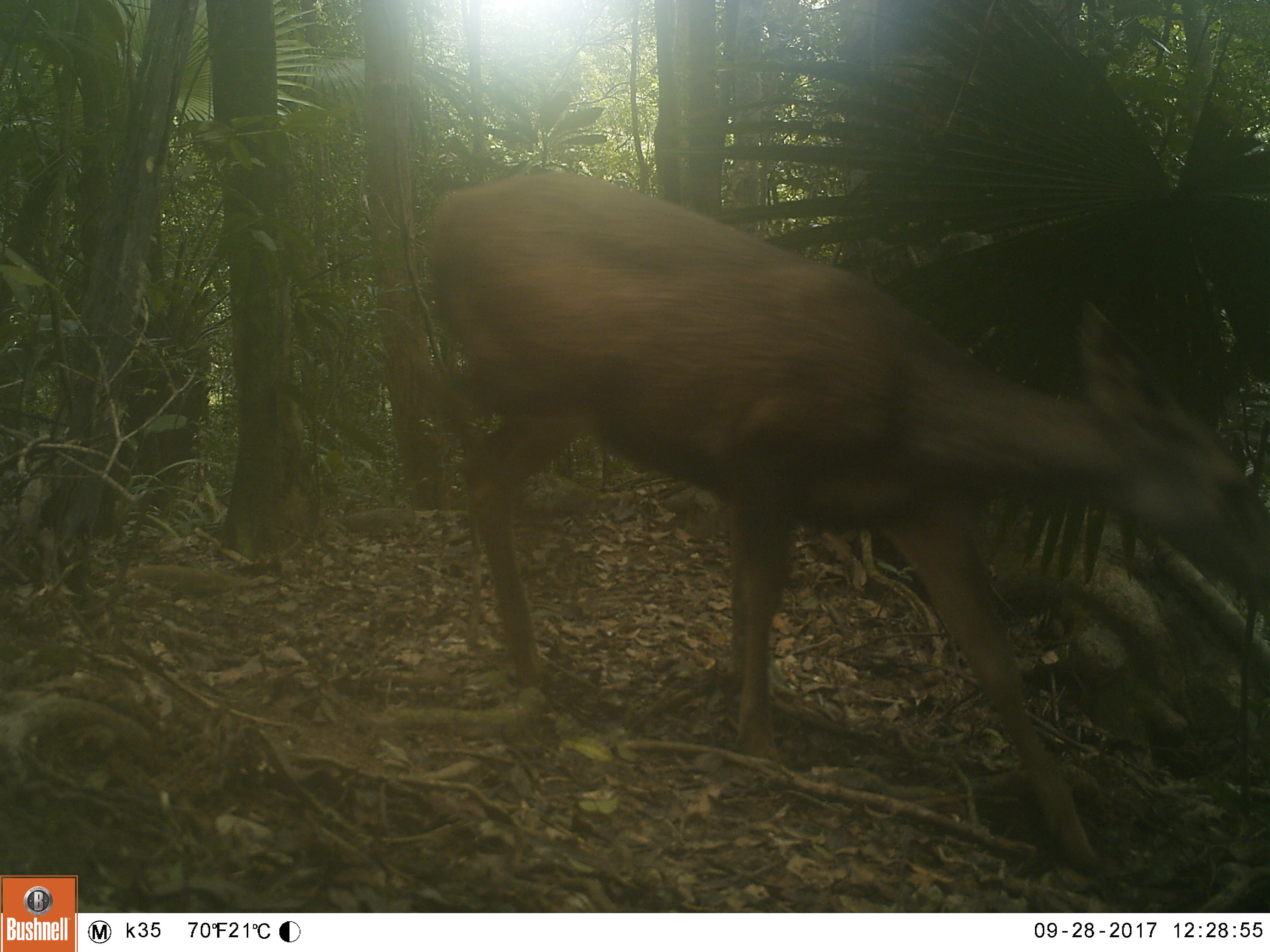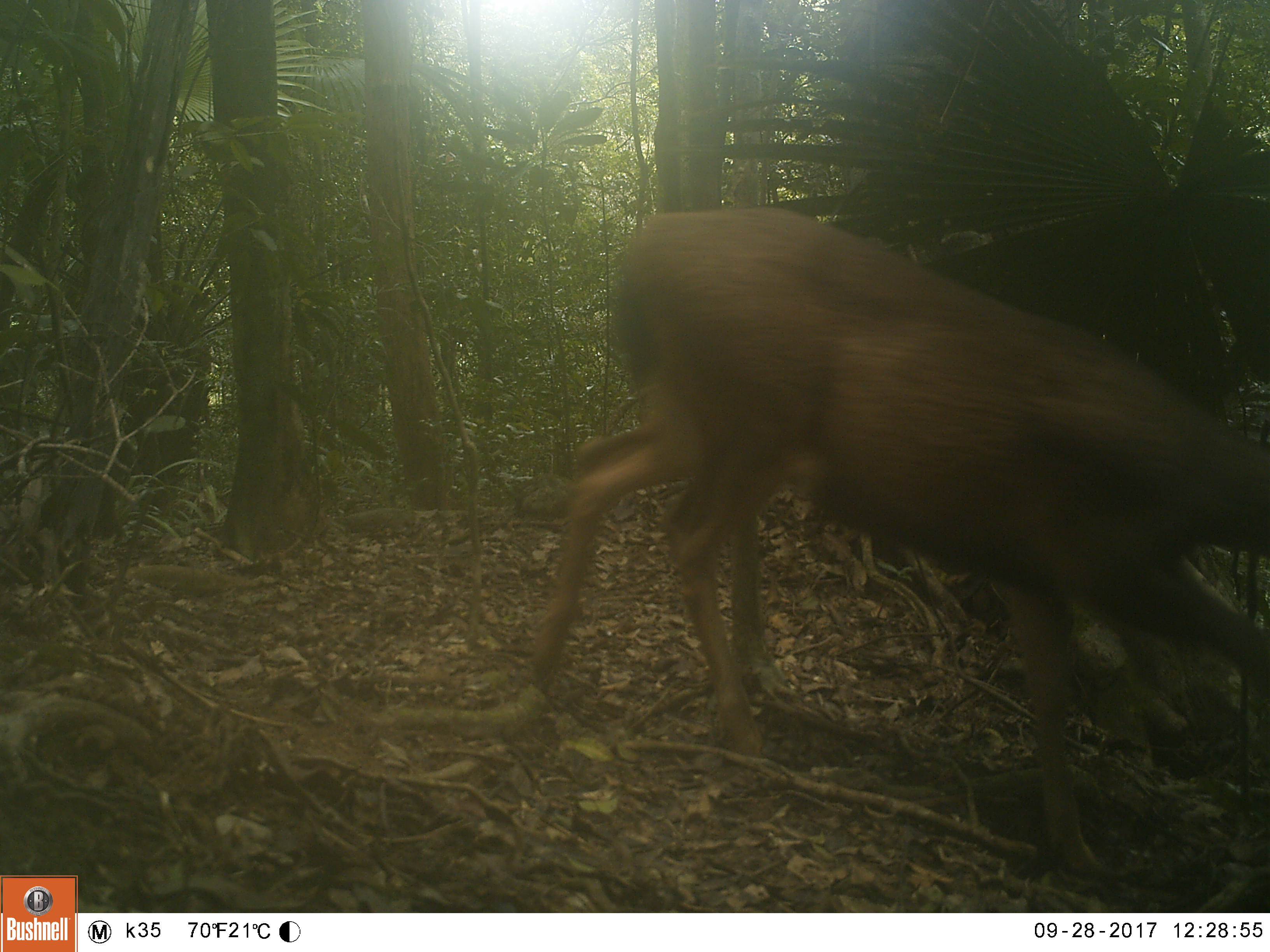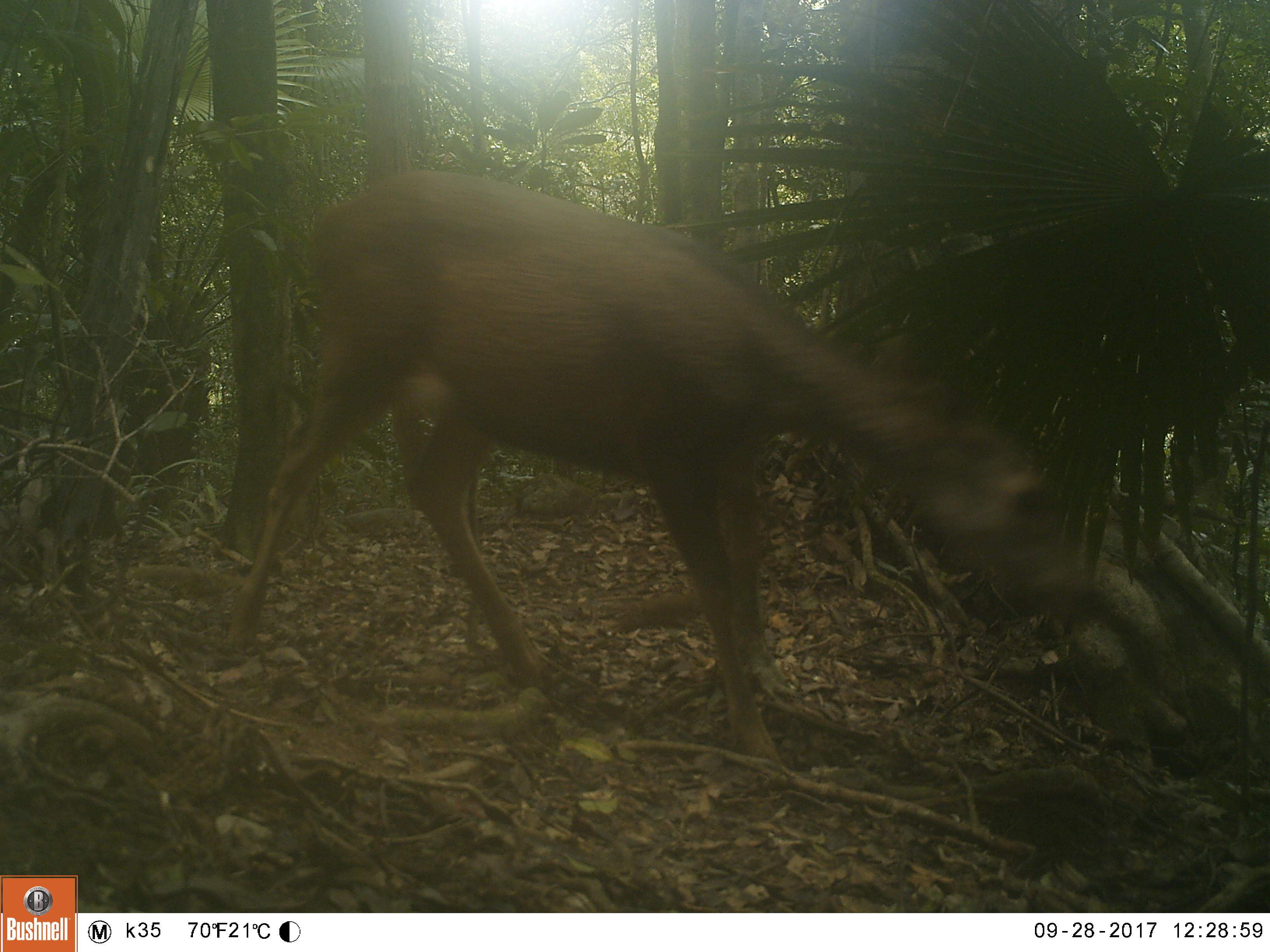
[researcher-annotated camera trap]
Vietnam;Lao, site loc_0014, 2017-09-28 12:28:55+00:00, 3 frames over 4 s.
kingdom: Animalia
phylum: Chordata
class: Mammalia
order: Artiodactyla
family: Cervidae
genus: Rusa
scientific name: Rusa unicolor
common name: sambar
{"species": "sambar (Rusa unicolor)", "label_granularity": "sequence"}